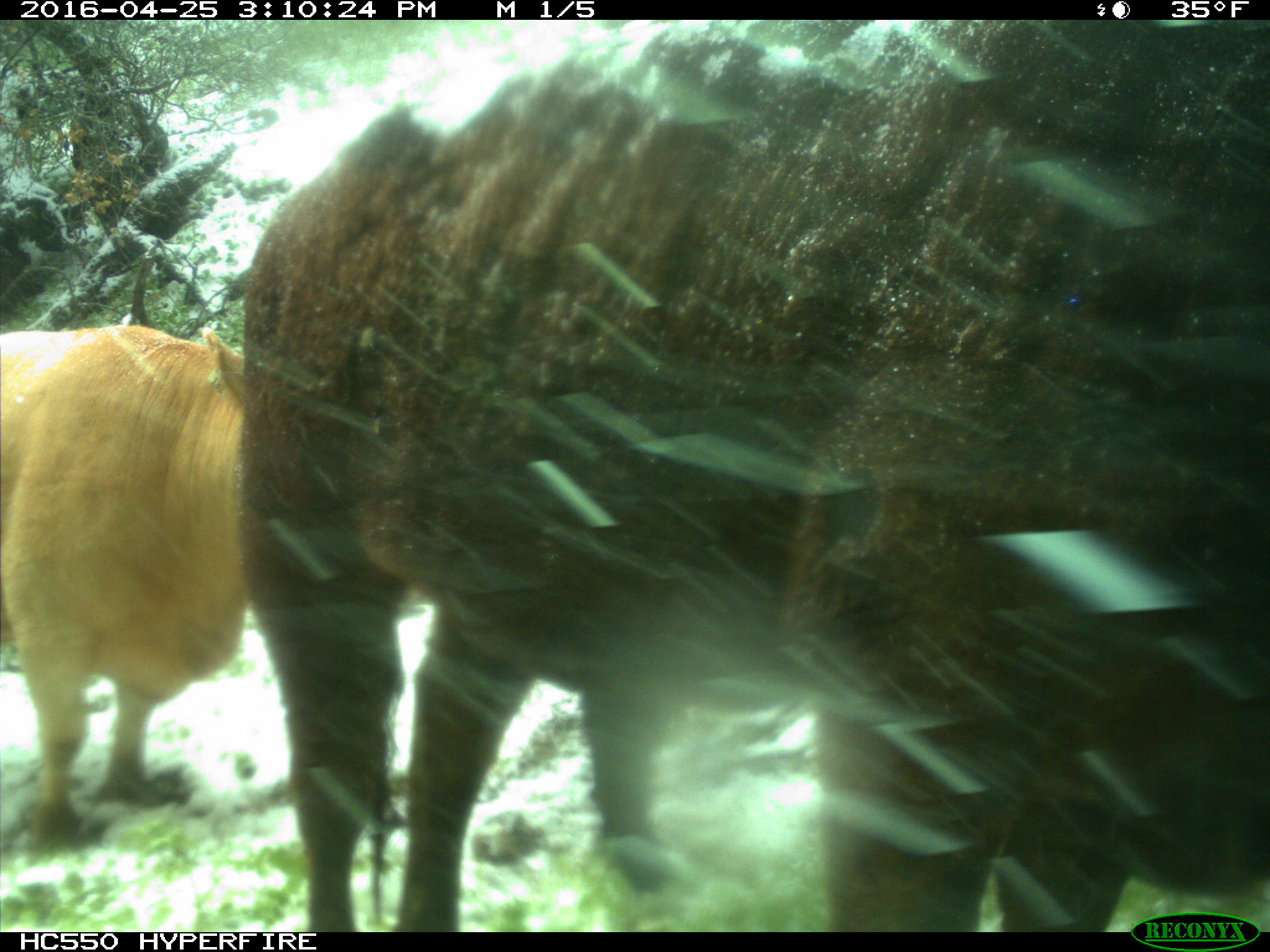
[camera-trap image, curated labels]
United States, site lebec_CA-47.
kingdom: Animalia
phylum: Chordata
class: Mammalia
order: Artiodactyla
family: Bovidae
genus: Bos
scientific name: Bos taurus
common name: domestic cow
Bos taurus (domestic cow).